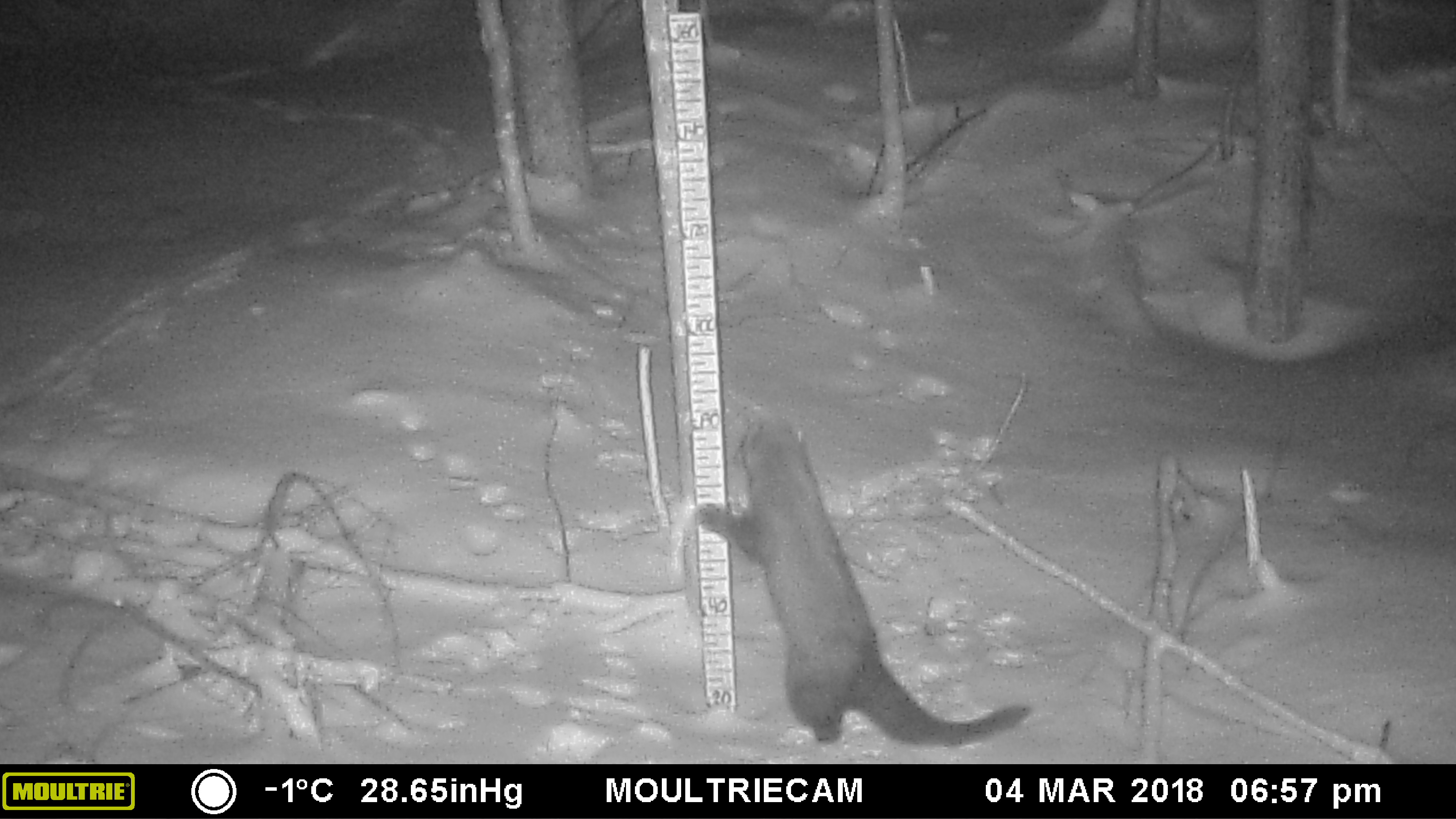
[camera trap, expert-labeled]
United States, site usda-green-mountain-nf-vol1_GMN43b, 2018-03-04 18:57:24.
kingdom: Animalia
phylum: Chordata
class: Mammalia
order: Carnivora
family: Mustelidae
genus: Pekania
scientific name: Pekania pennanti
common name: fisher